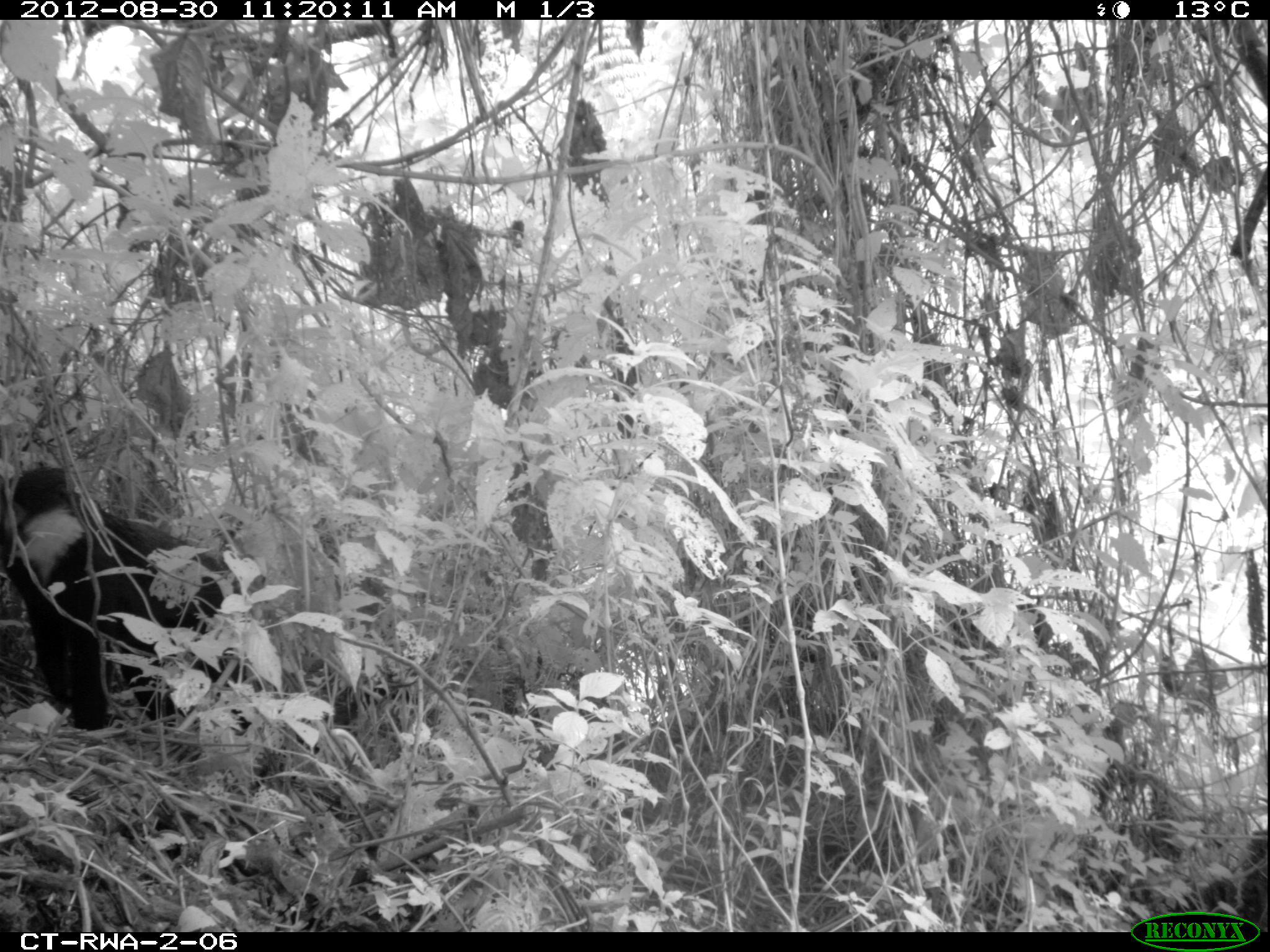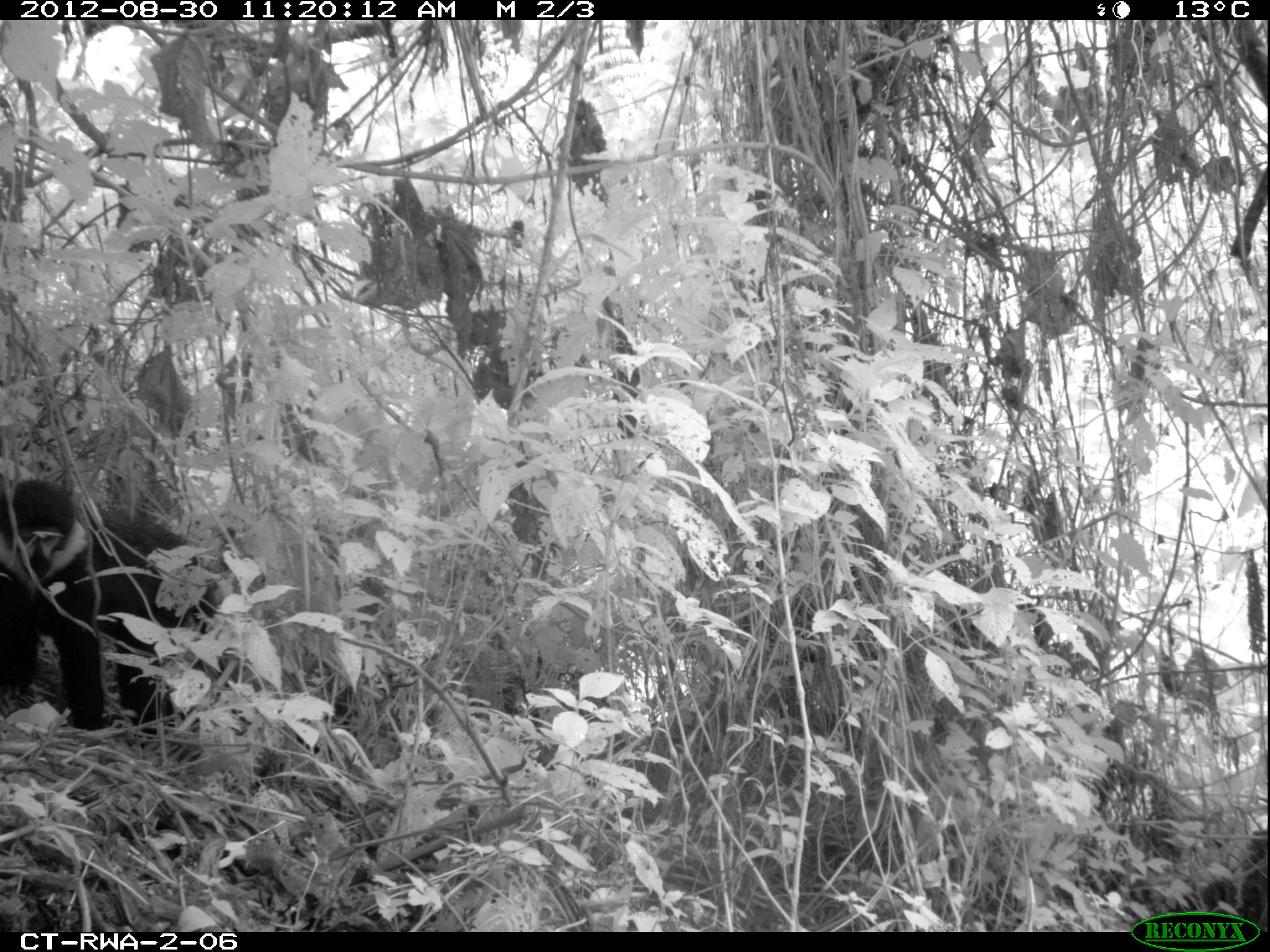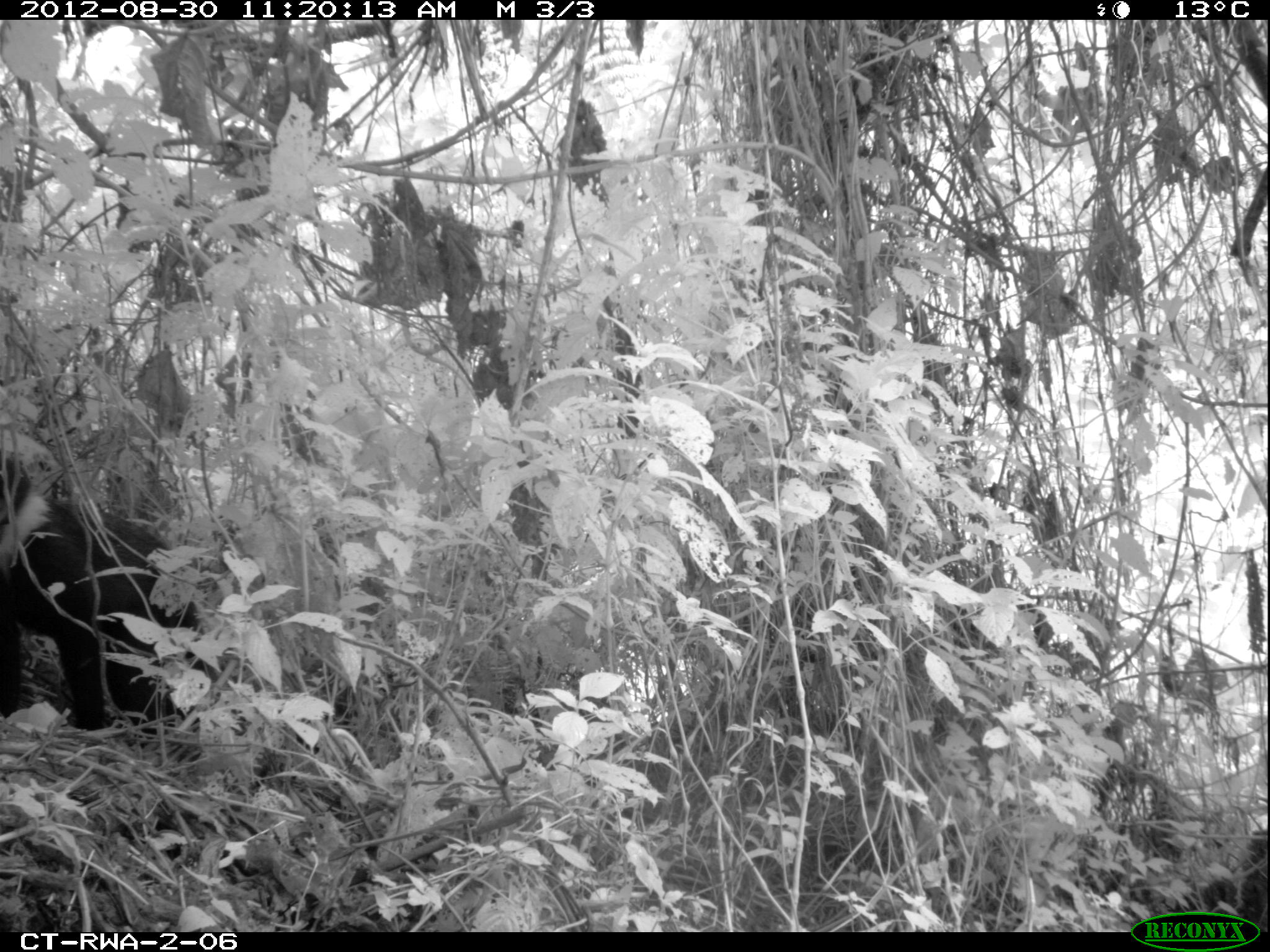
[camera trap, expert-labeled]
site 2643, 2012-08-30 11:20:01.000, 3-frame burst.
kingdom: Animalia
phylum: Chordata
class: Mammalia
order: Primates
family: Cercopithecidae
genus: Allochrocebus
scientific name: Allochrocebus lhoesti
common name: l'hoest's monkey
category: cercopithecus lhoesti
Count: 1.